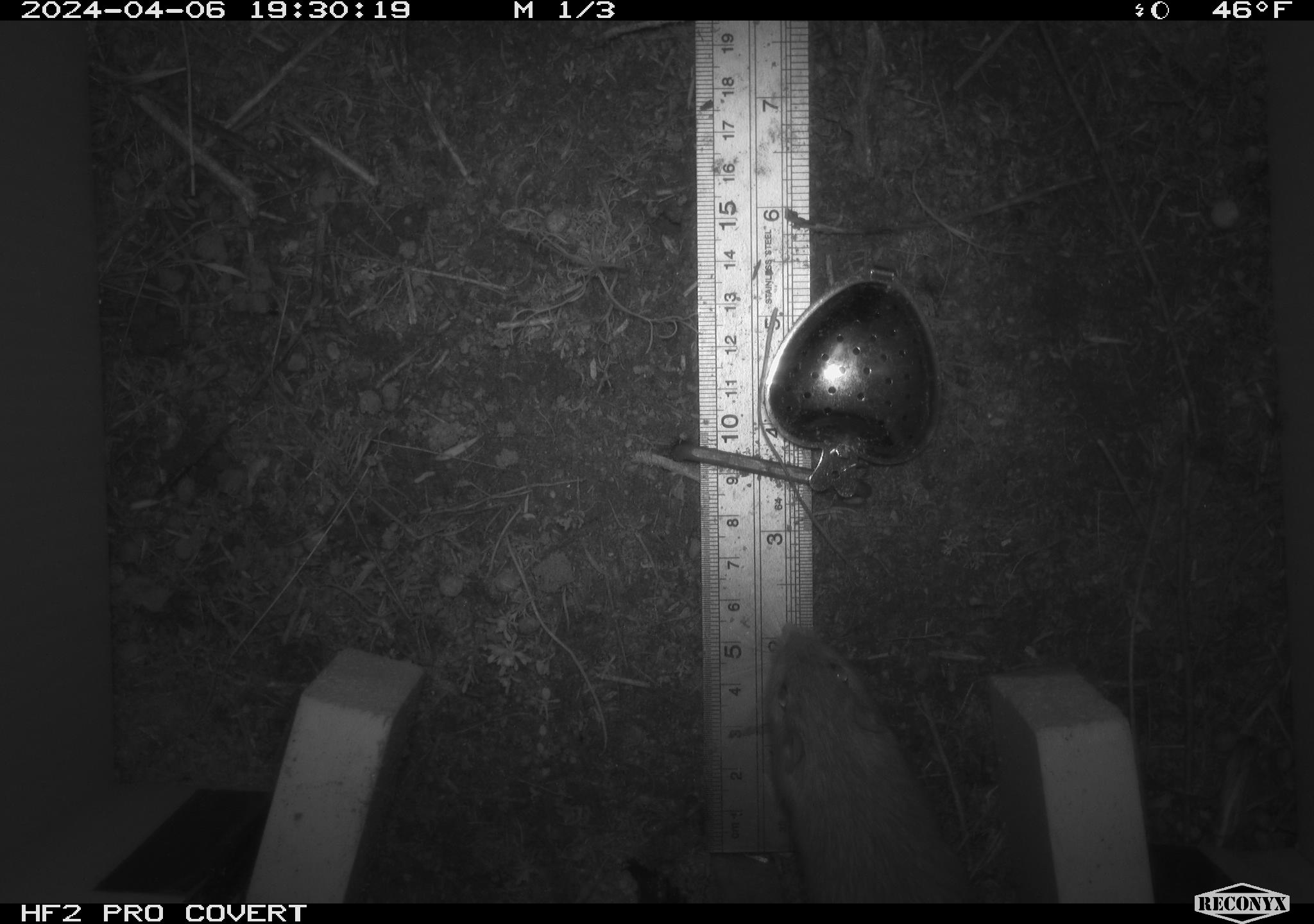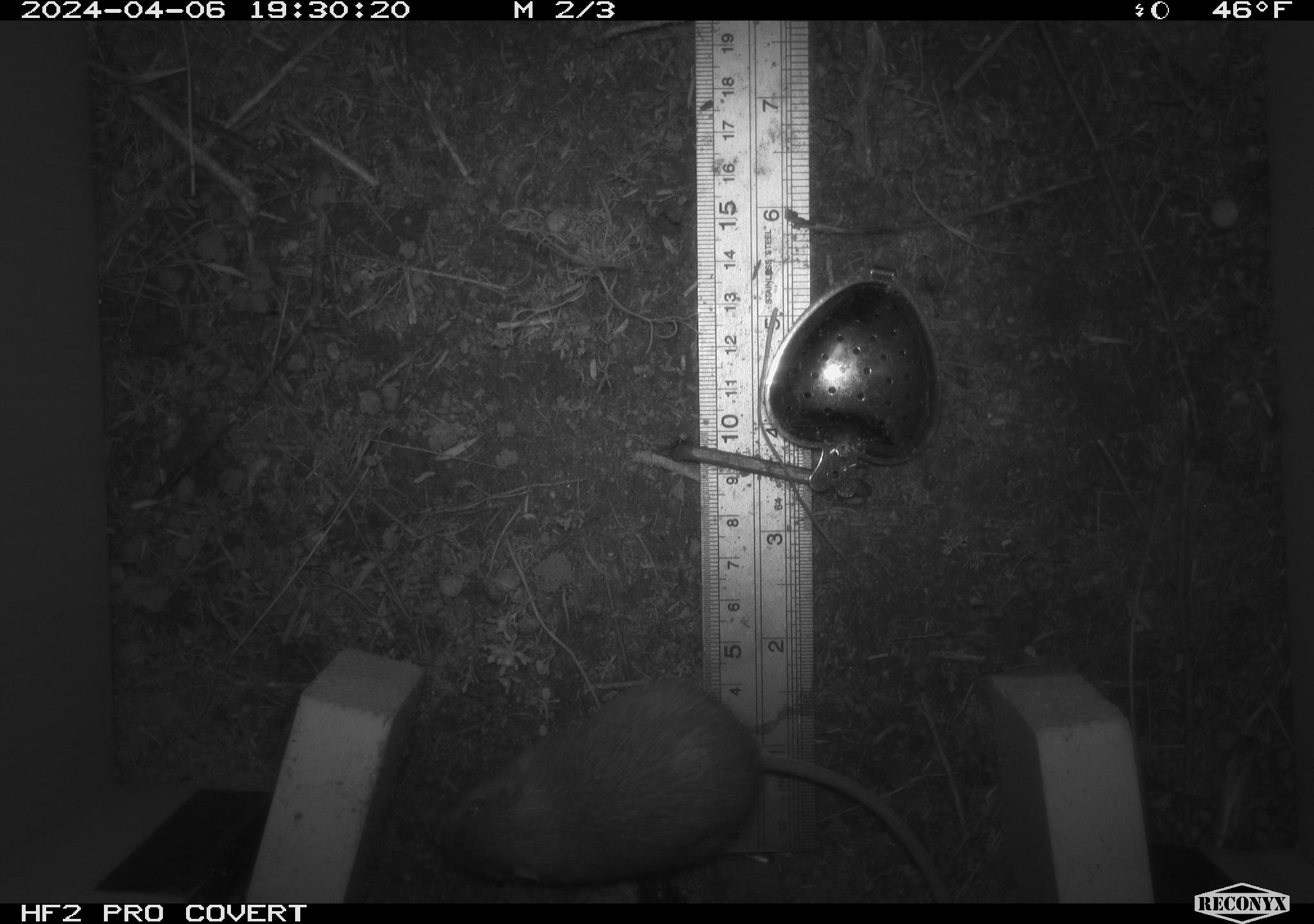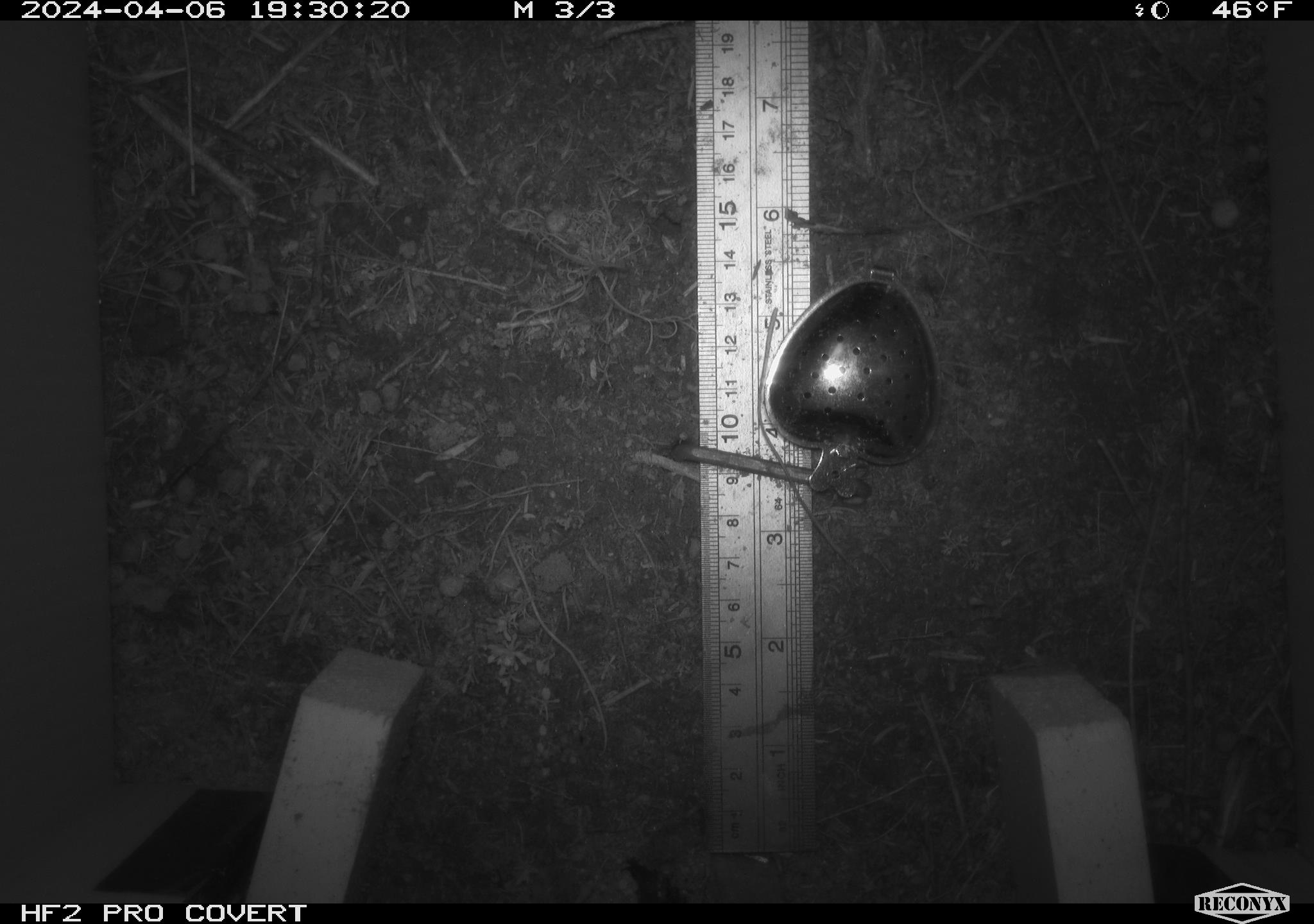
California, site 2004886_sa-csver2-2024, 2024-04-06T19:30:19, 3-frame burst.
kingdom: Animalia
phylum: Chordata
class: Mammalia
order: Rodentia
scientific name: Rodentia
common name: rodent